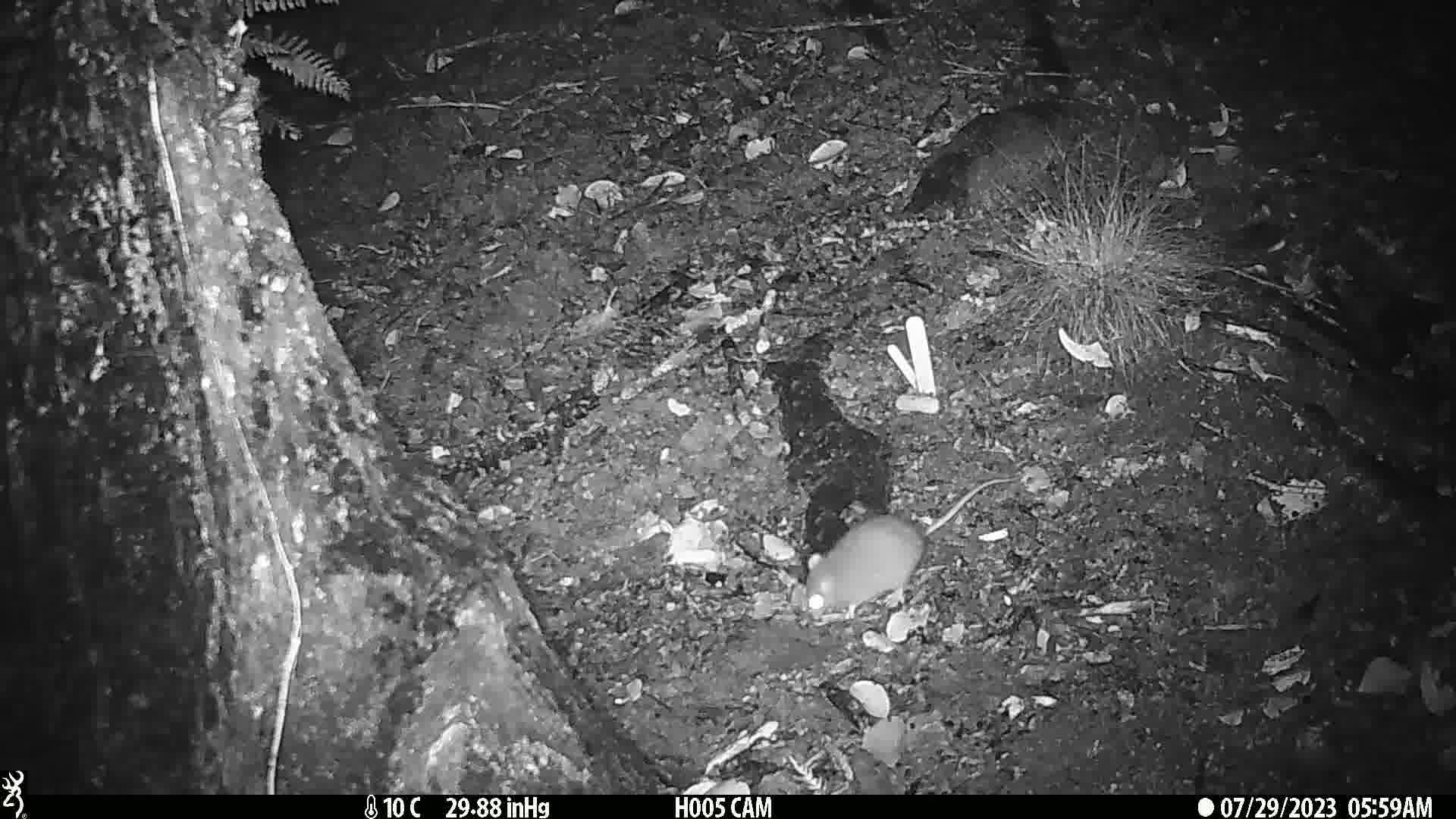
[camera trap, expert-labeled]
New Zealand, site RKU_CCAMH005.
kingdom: Animalia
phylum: Chordata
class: Mammalia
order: Rodentia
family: Muridae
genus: Rattus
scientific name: Rattus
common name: rat